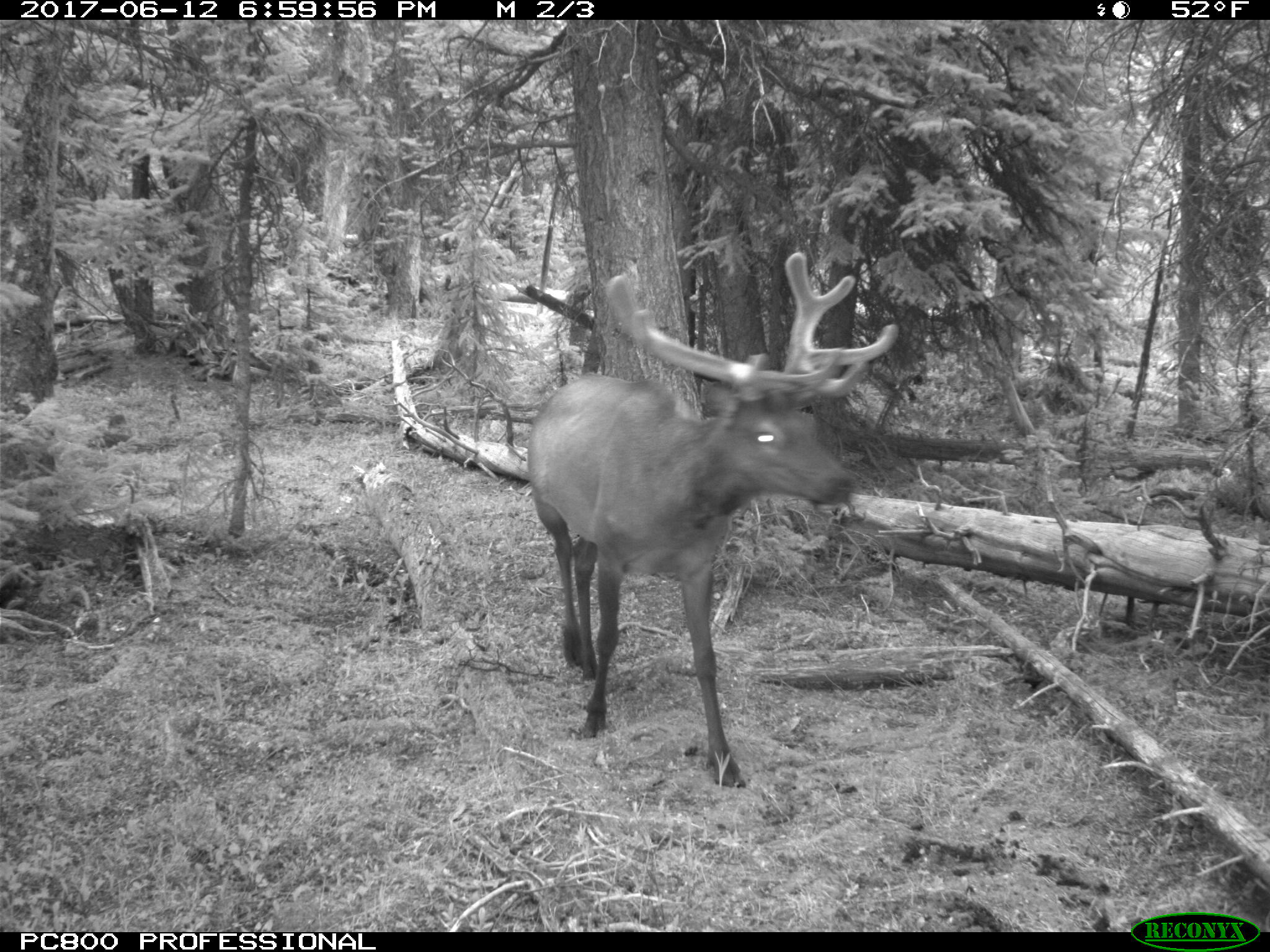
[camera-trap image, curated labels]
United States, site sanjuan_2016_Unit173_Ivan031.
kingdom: Animalia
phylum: Chordata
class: Mammalia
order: Artiodactyla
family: Cervidae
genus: Cervus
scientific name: Cervus elaphus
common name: red deer